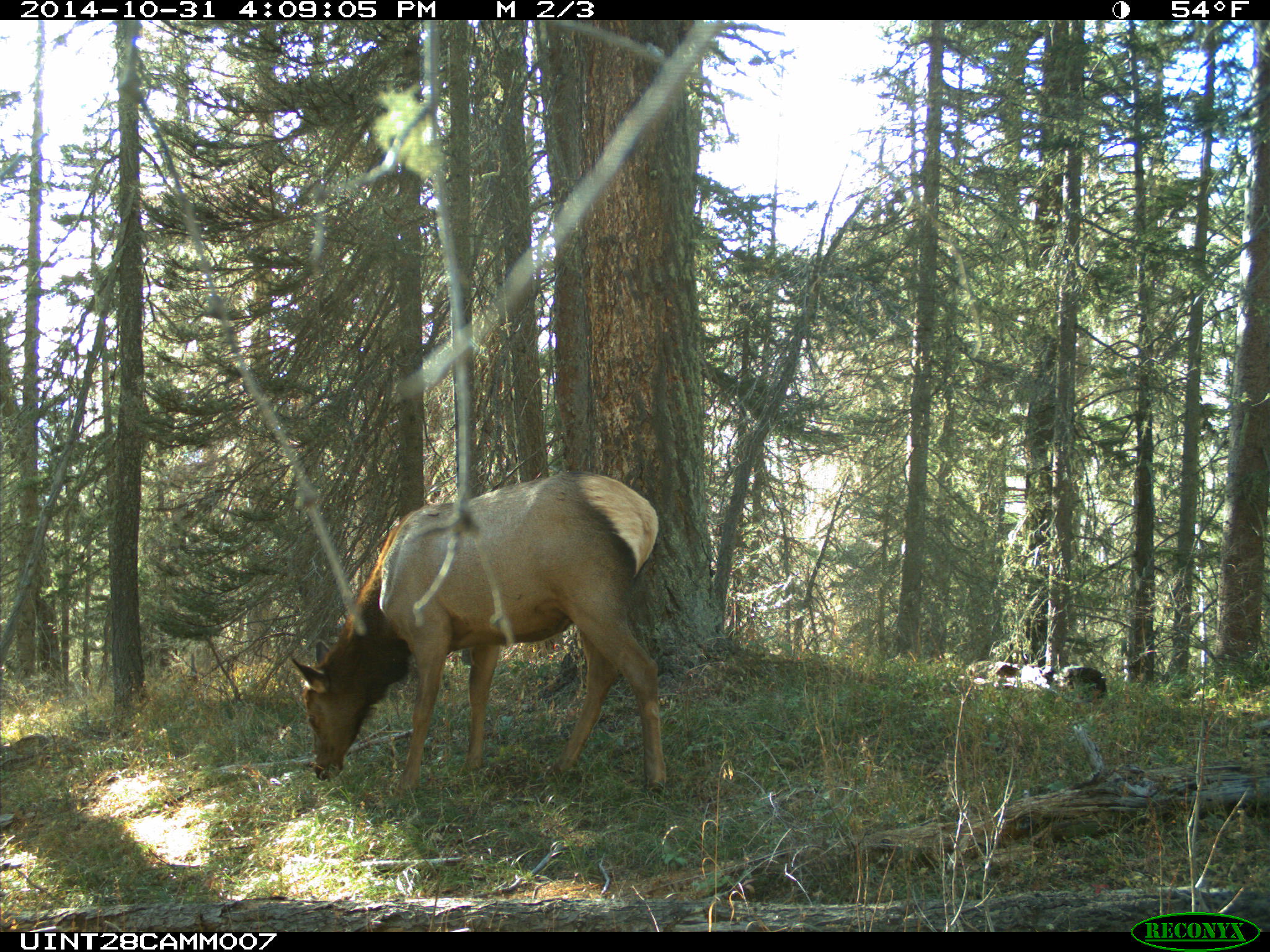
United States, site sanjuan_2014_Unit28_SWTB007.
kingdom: Animalia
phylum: Chordata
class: Mammalia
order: Artiodactyla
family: Cervidae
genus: Cervus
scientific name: Cervus elaphus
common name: red deer